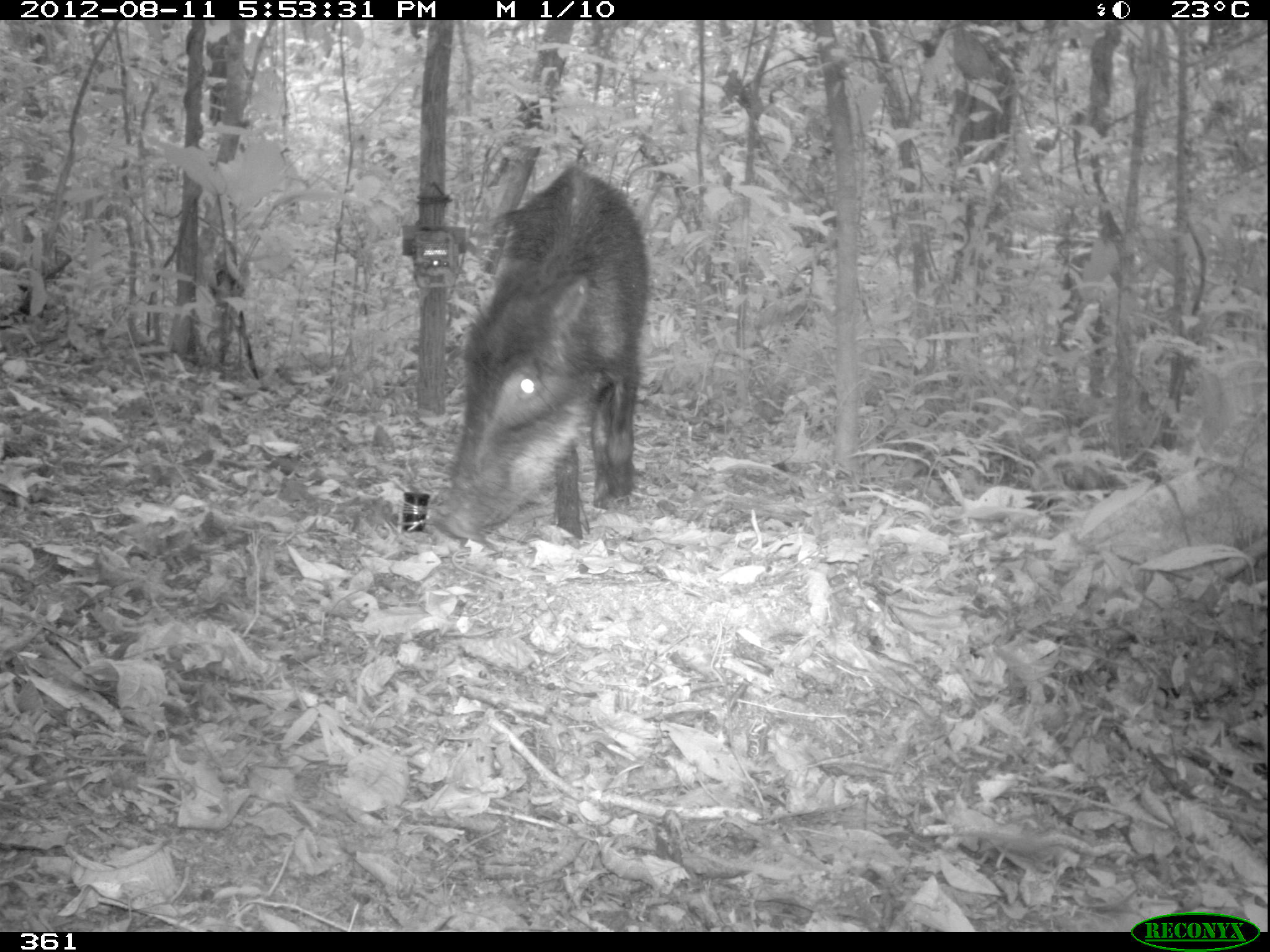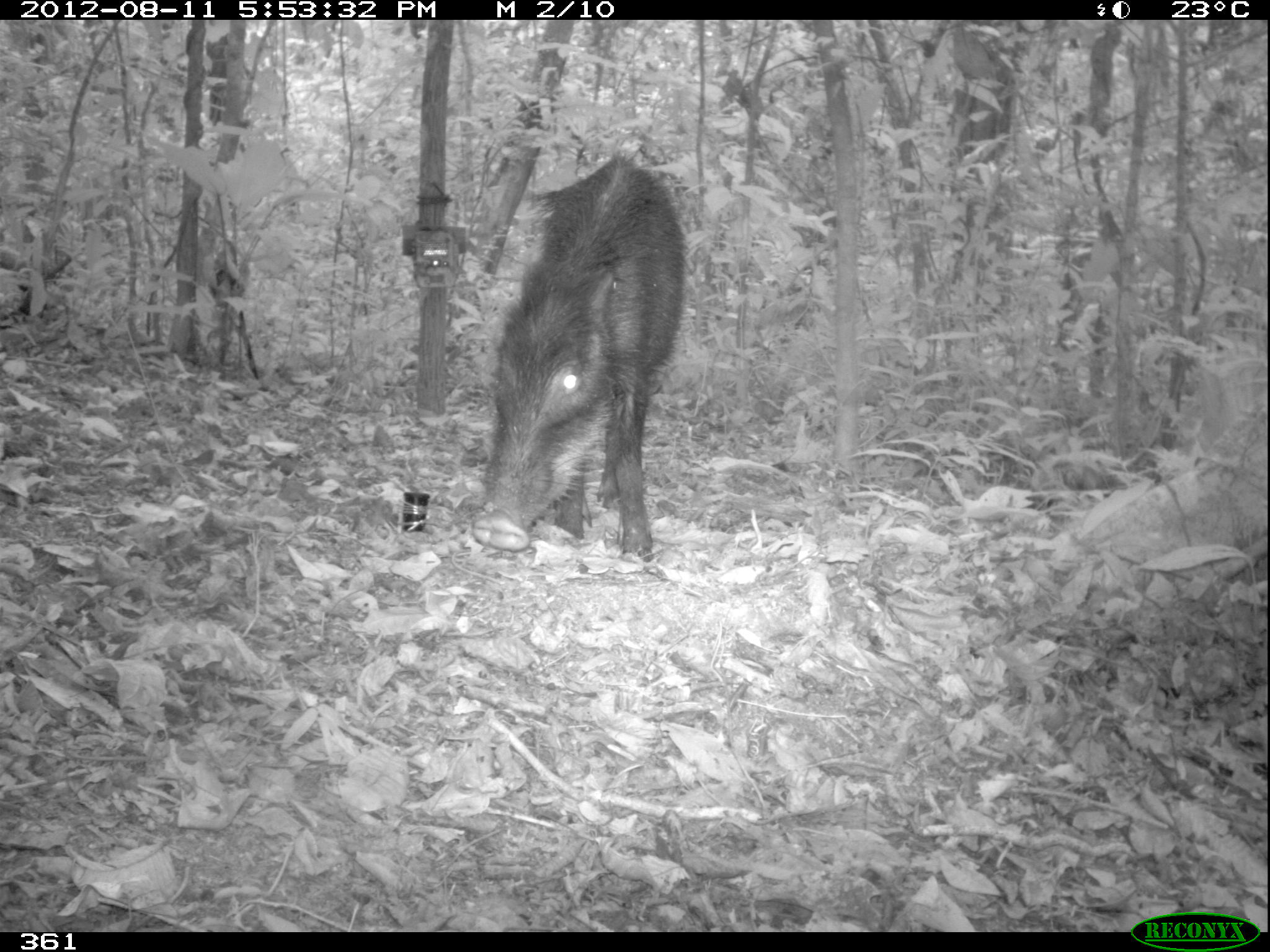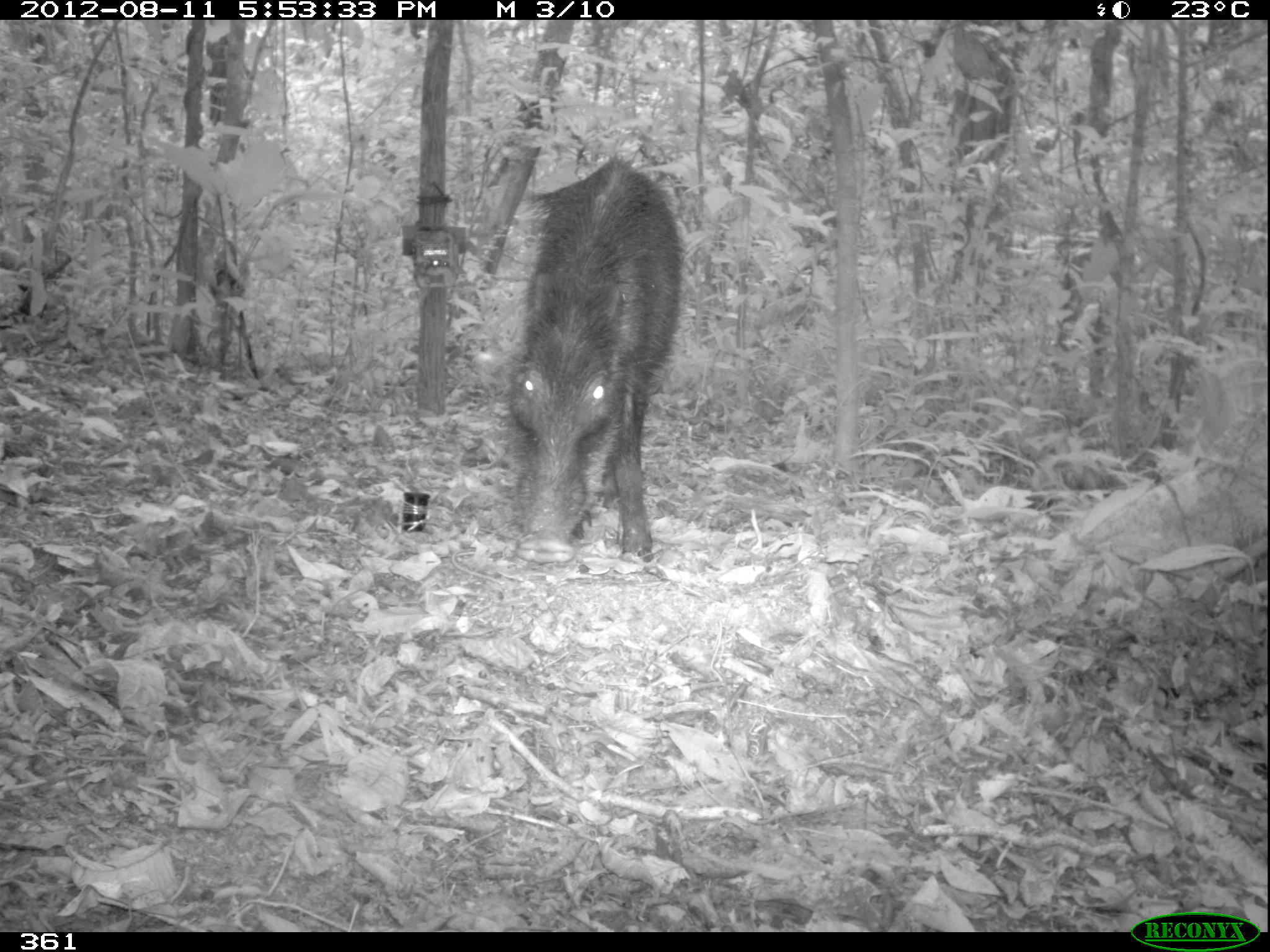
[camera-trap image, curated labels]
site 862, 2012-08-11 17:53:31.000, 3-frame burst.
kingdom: Animalia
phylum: Chordata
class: Mammalia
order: Artiodactyla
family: Tayassuidae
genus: Tayassu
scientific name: Tayassu pecari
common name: white-lipped peccary